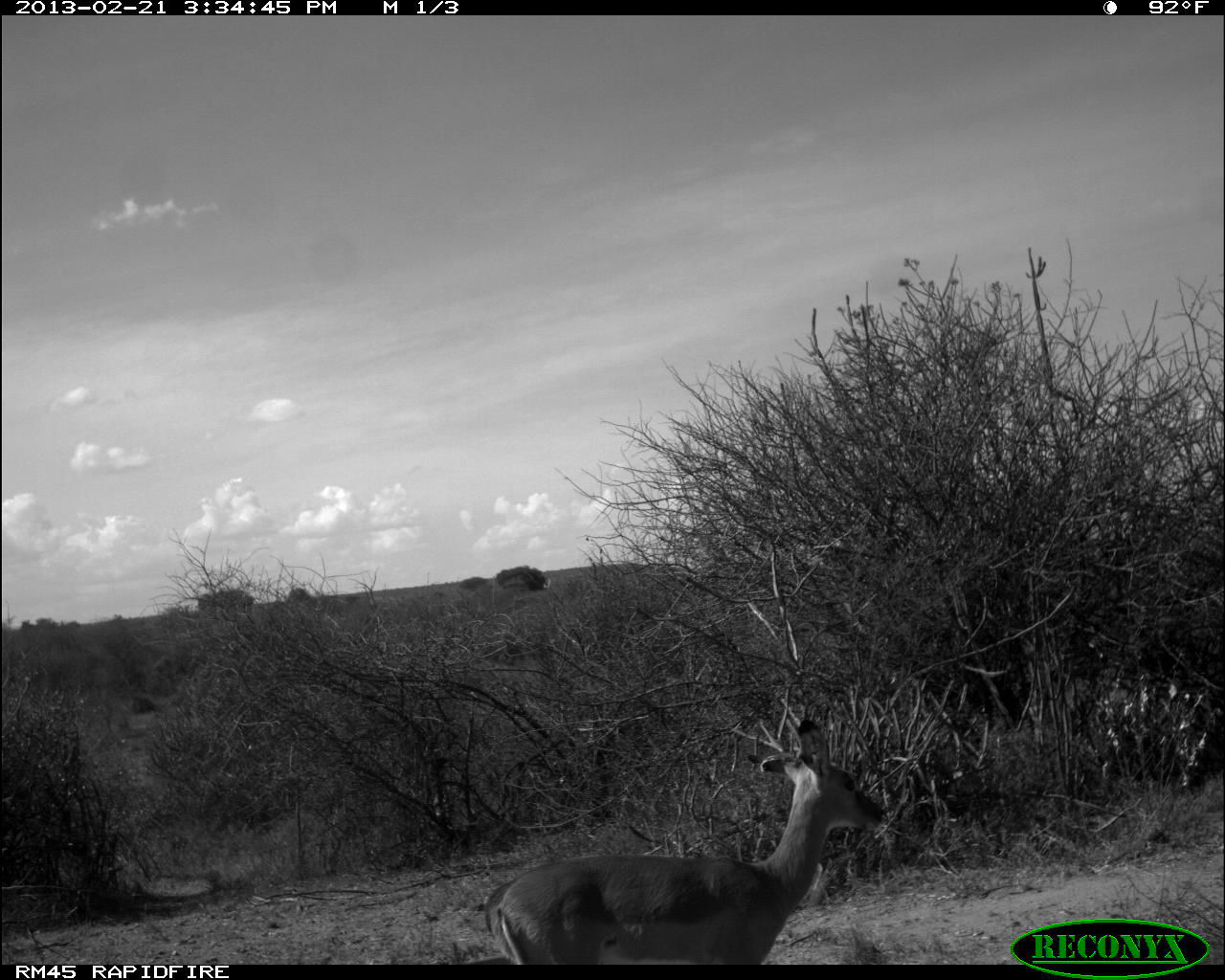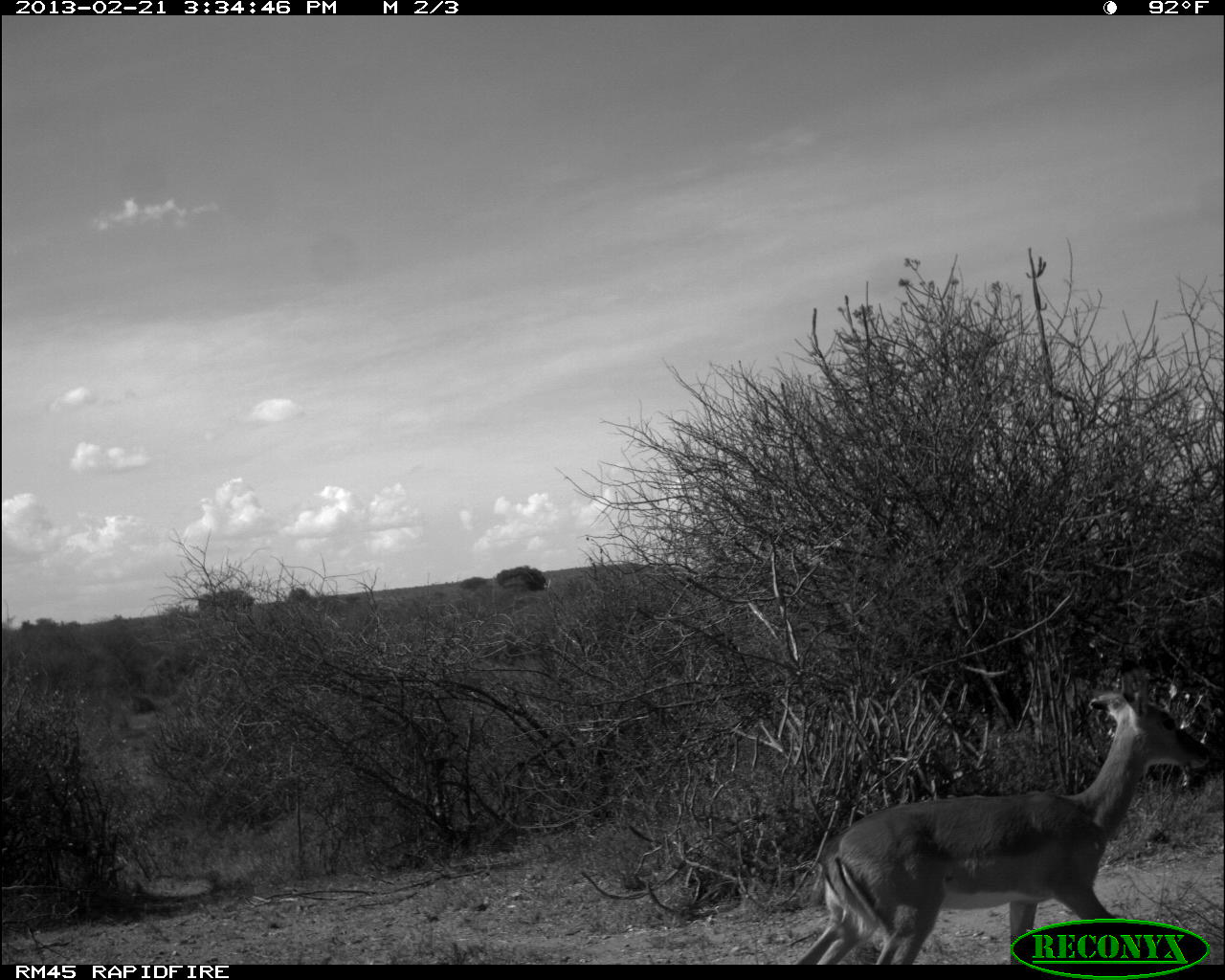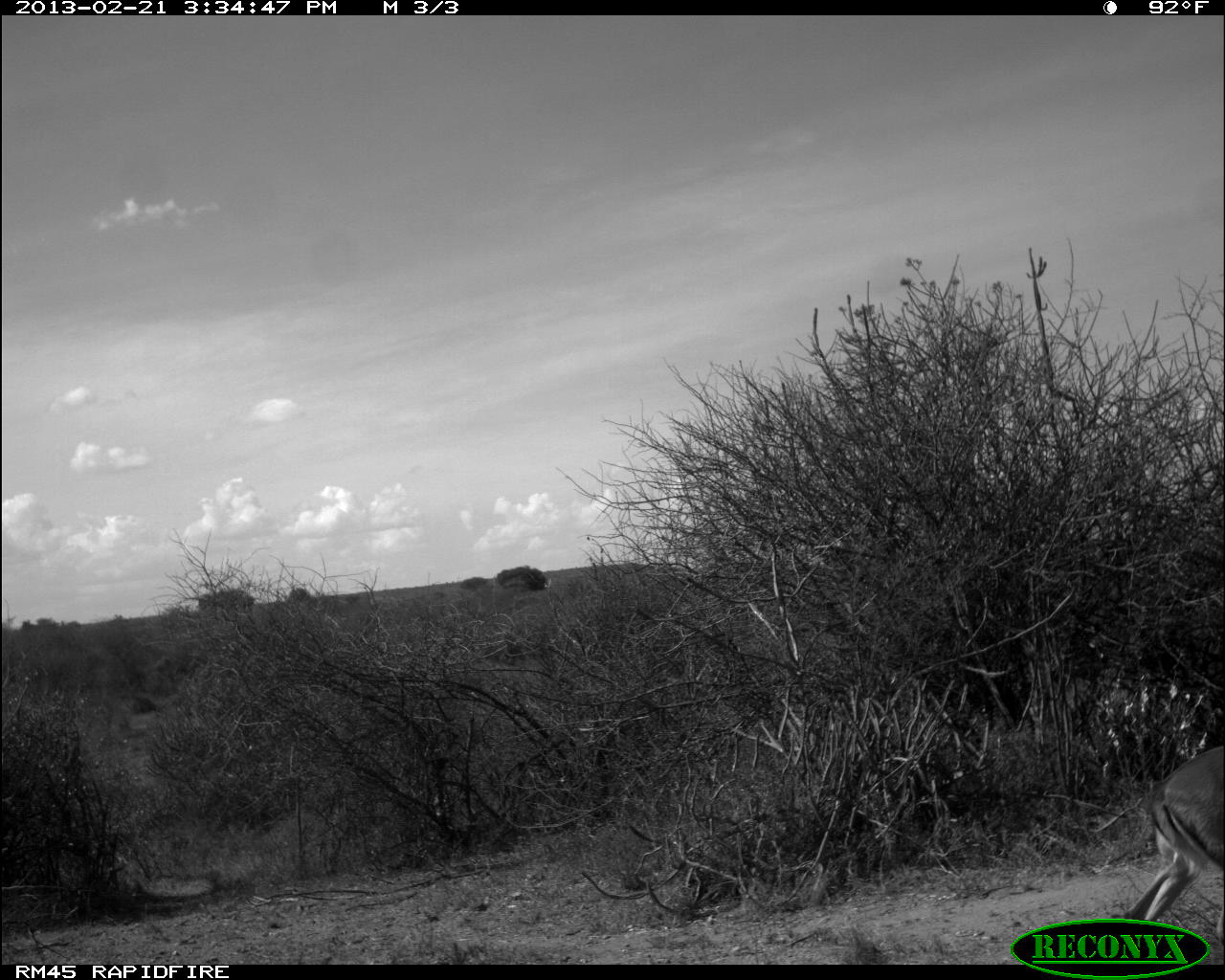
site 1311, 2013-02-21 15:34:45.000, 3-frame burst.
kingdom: Animalia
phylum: Chordata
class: Mammalia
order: Artiodactyla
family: Bovidae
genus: Aepyceros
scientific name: Aepyceros melampus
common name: impala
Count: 1.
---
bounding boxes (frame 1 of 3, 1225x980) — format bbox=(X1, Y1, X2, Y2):
aepyceros melampus: bbox=(485, 717, 884, 964)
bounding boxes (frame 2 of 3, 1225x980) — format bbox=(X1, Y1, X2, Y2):
aepyceros melampus: bbox=(786, 686, 1212, 960)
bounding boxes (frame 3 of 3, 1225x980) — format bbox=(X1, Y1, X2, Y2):
aepyceros melampus: bbox=(1112, 744, 1225, 962)